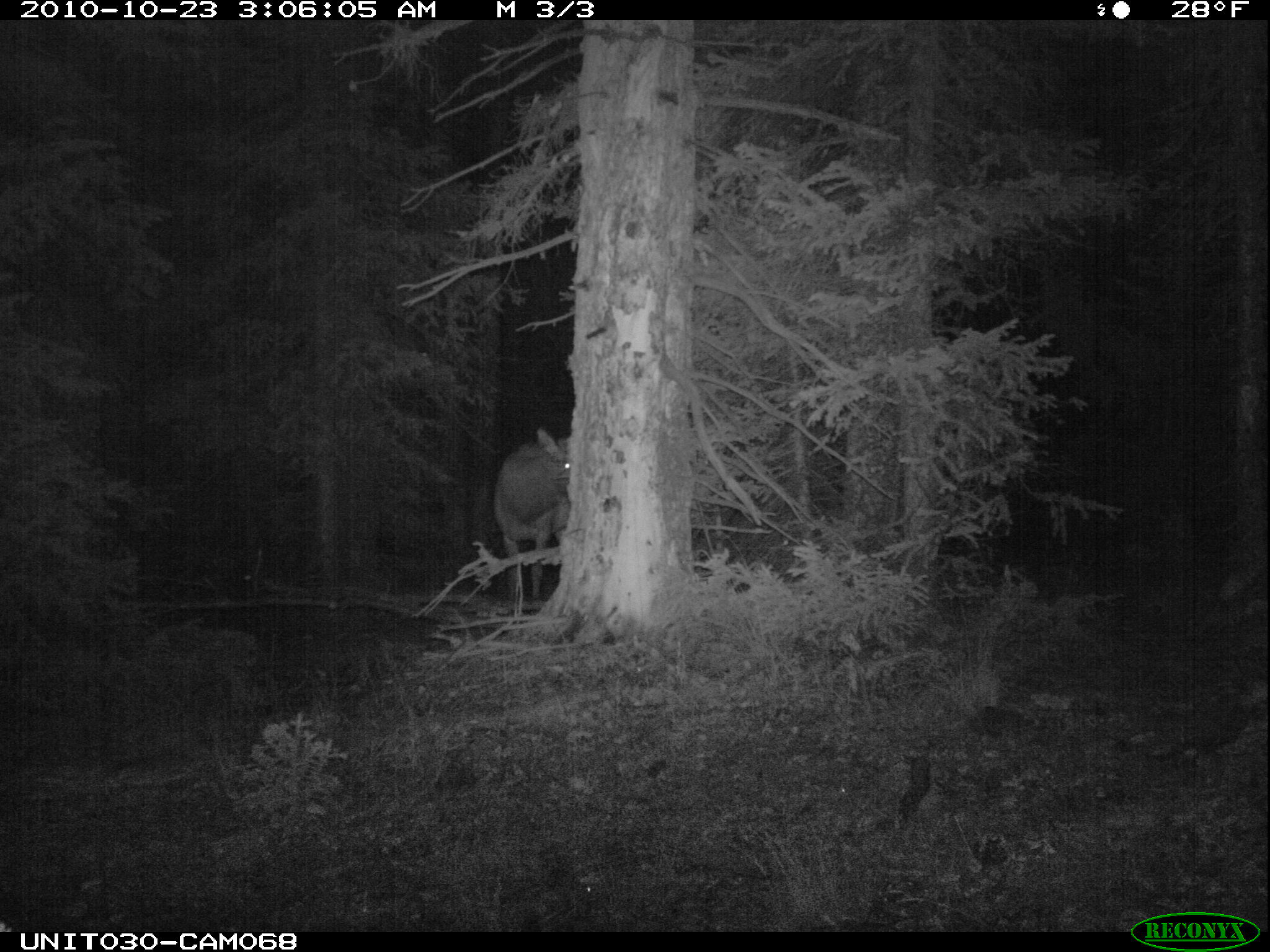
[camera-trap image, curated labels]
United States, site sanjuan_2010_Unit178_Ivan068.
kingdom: Animalia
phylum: Chordata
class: Mammalia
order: Artiodactyla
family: Cervidae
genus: Cervus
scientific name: Cervus elaphus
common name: red deer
Cervus elaphus (red deer).